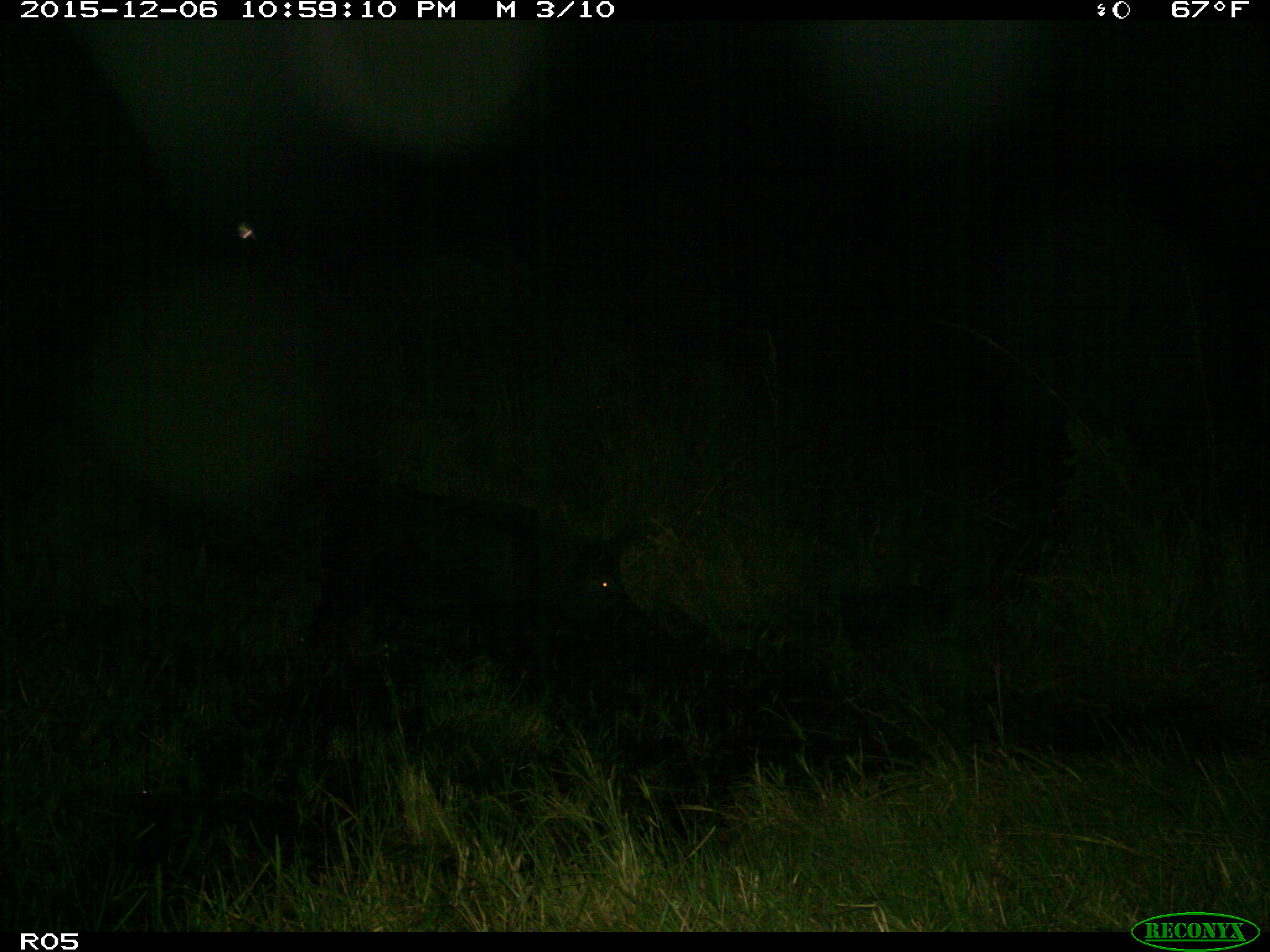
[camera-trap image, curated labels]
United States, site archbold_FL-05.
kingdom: Animalia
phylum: Chordata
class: Mammalia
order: Artiodactyla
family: Suidae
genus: Sus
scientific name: Sus scrofa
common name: wild boar